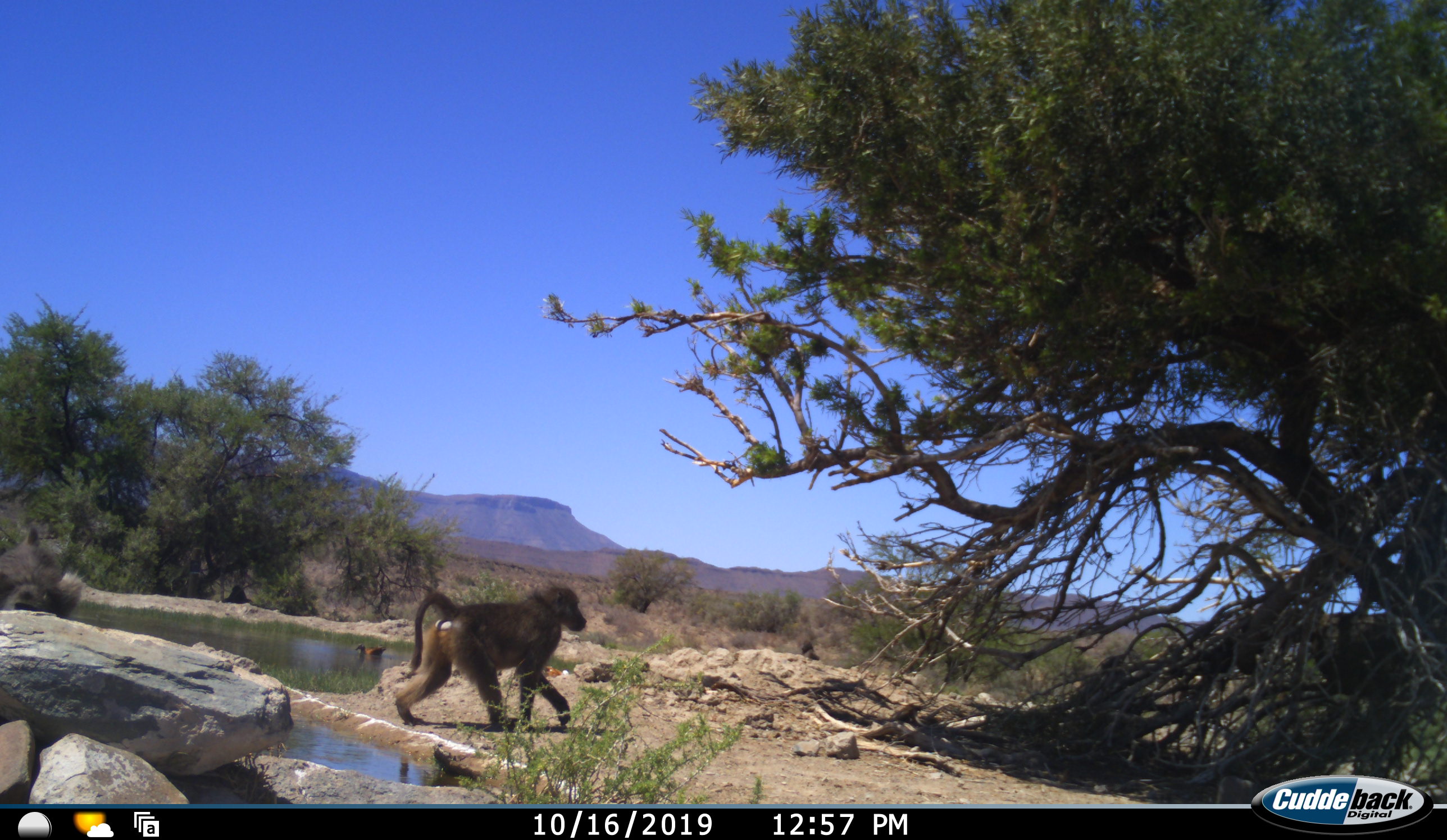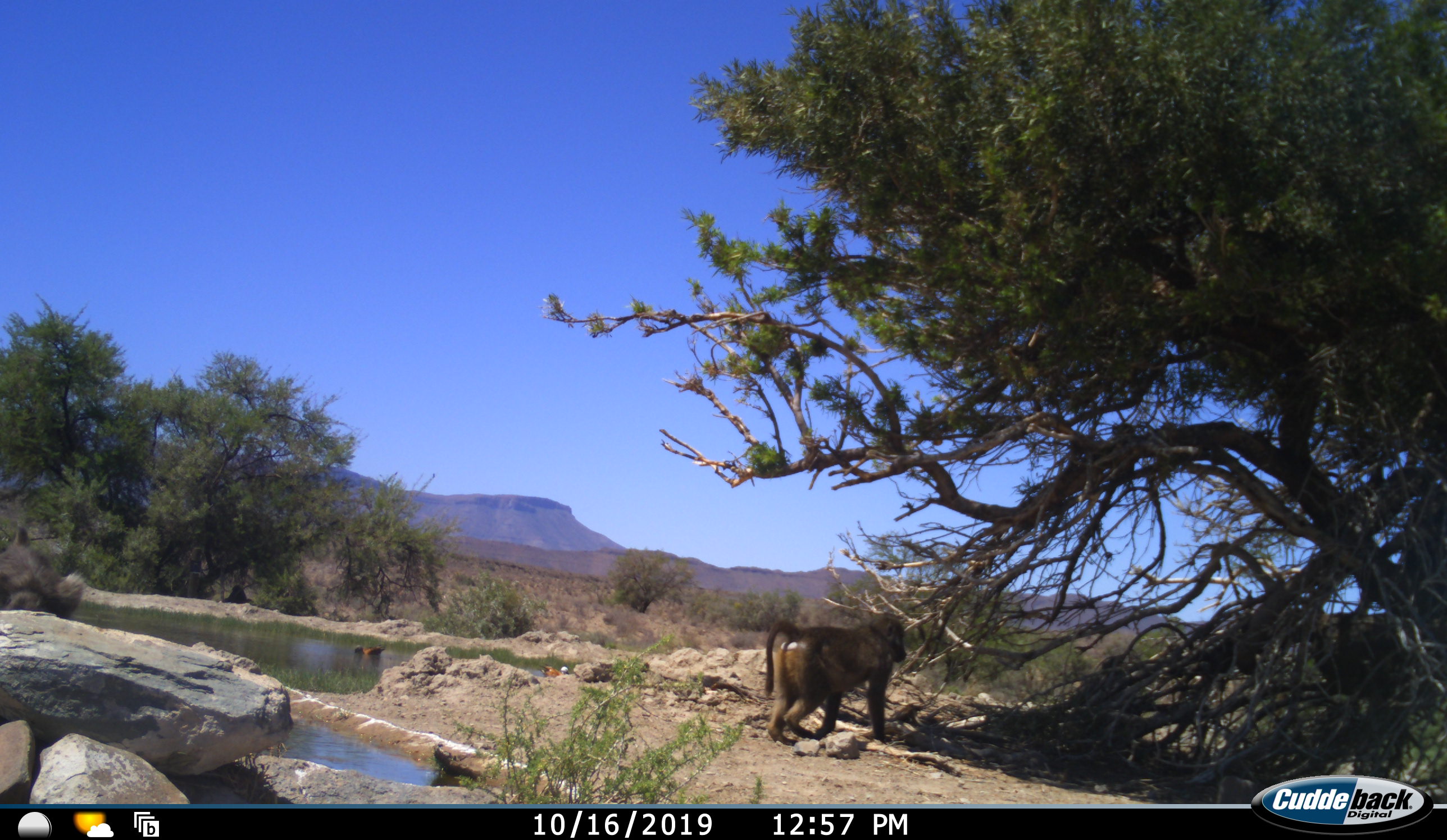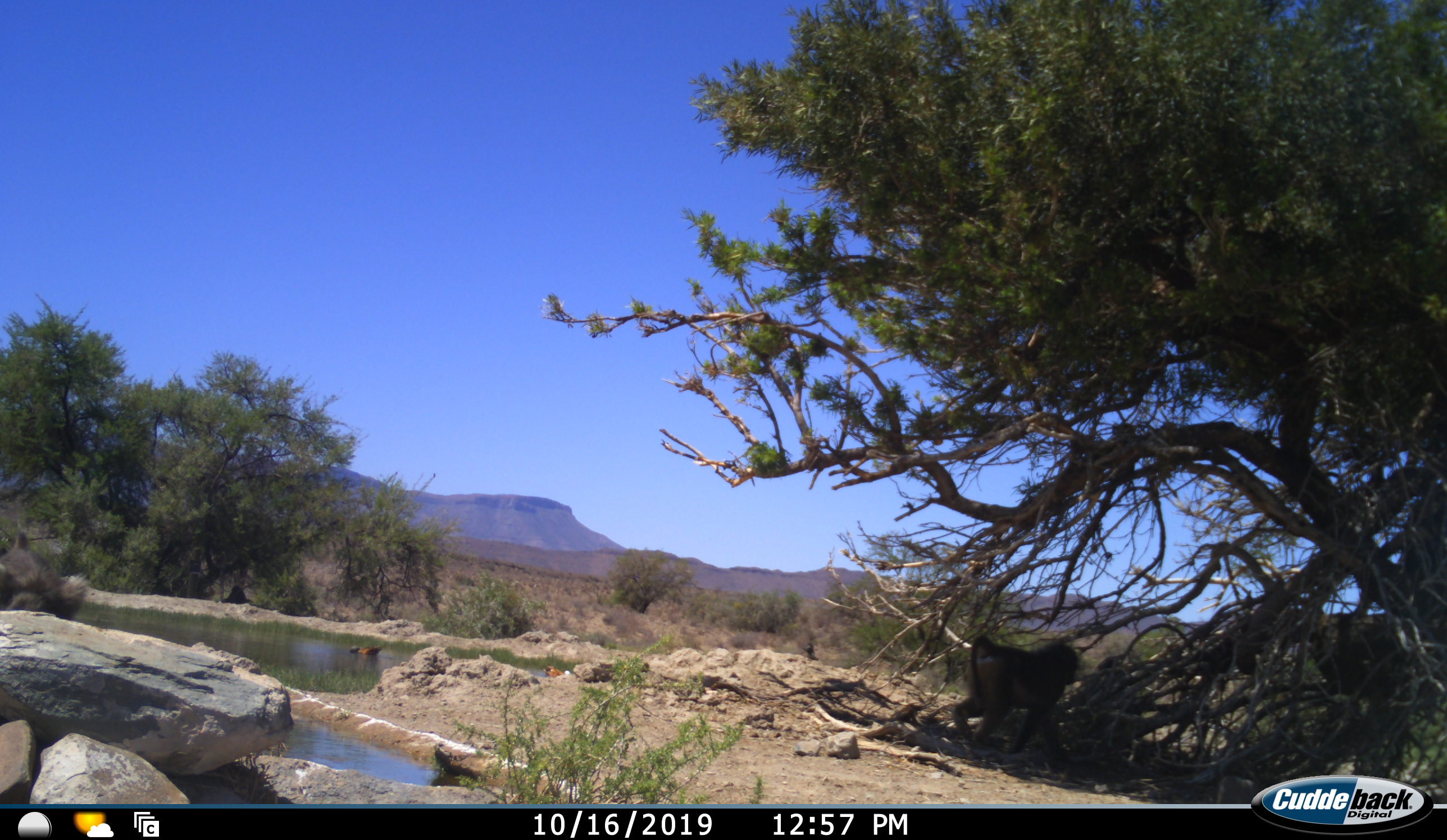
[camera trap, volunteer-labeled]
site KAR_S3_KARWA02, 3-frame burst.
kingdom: Animalia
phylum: Chordata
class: Mammalia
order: Primates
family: Cercopithecidae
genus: Papio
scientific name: Papio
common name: baboon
Baboon (Papio), count 2. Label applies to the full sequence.